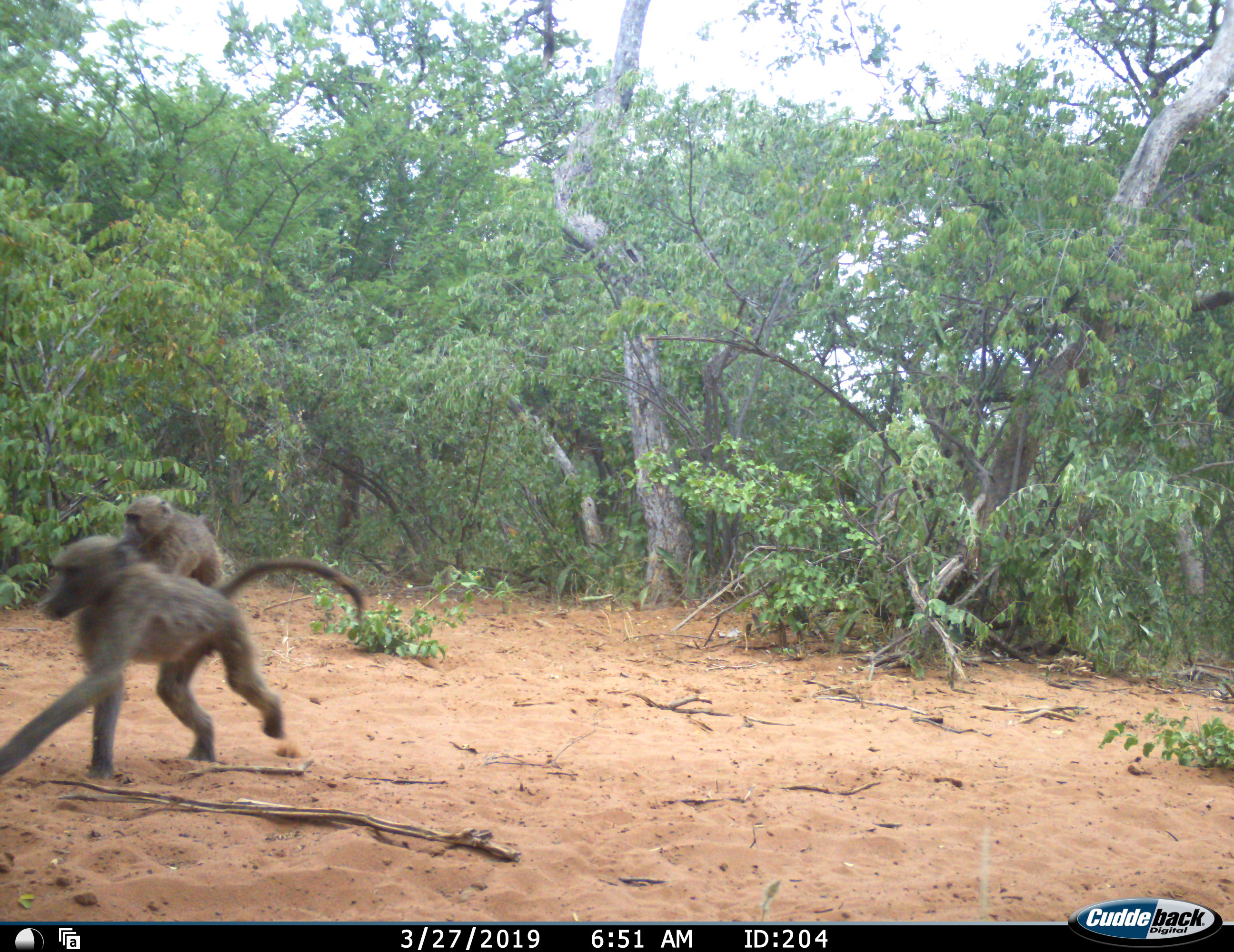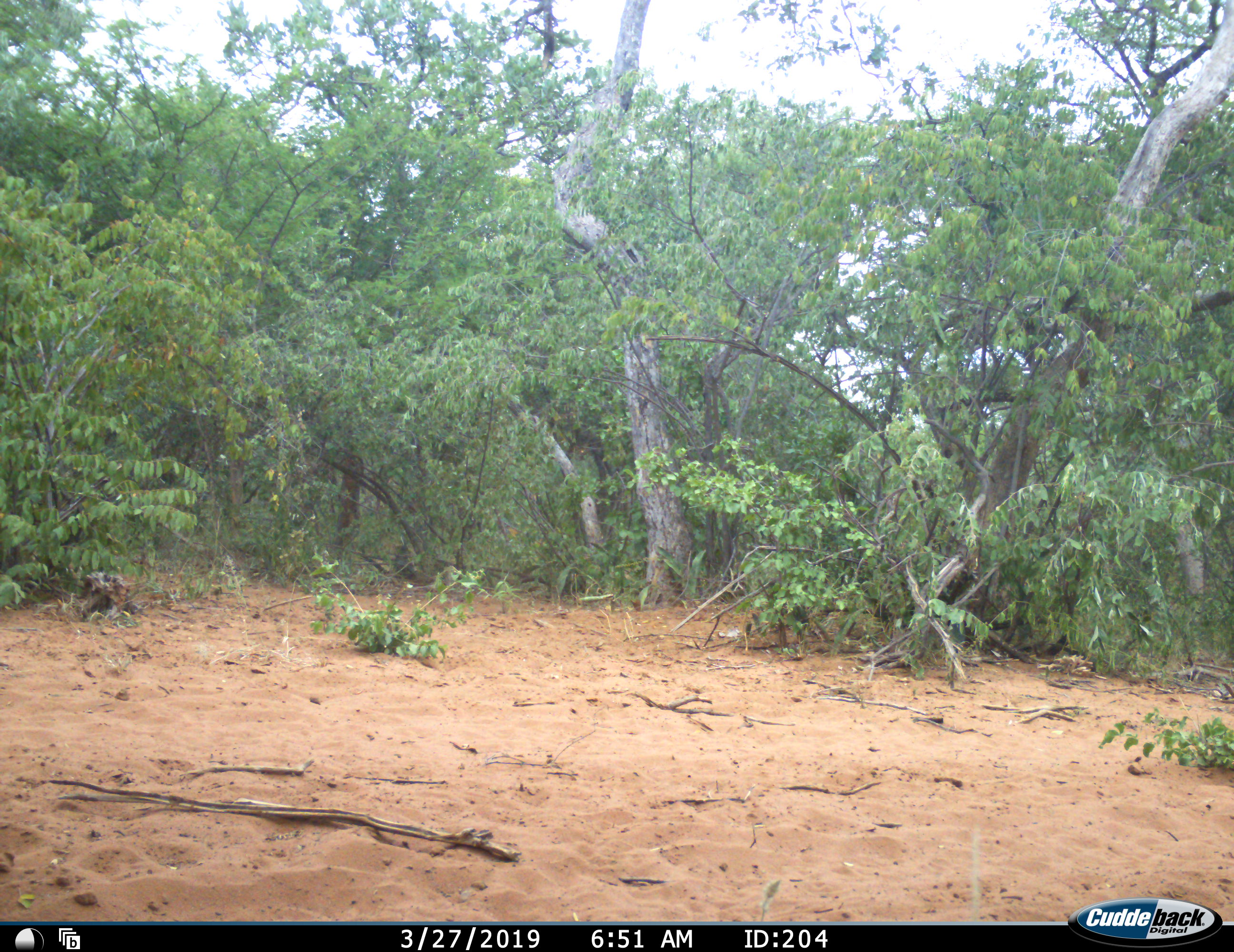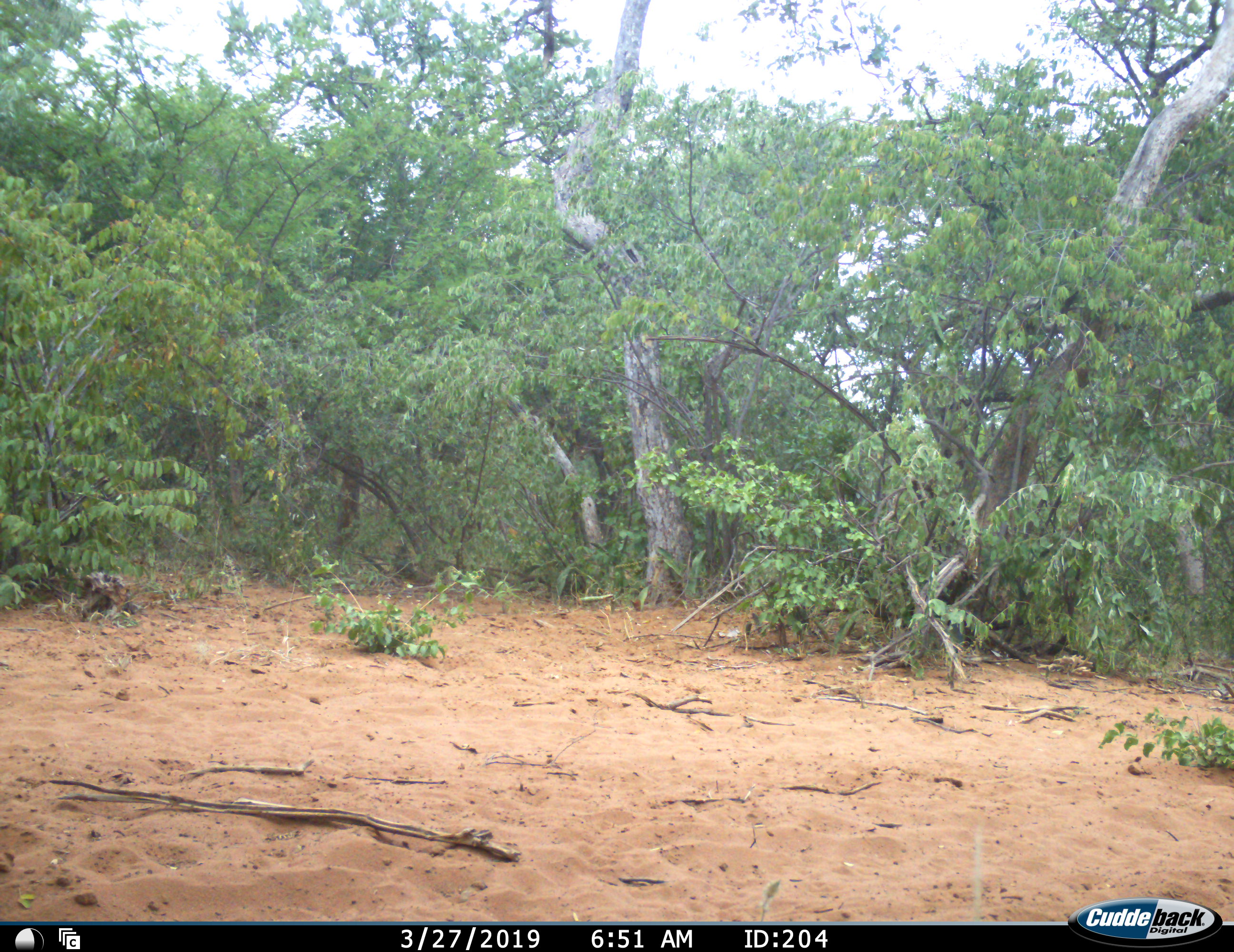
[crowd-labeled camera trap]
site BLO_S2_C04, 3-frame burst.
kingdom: Animalia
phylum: Chordata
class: Mammalia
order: Primates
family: Cercopithecidae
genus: Papio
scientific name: Papio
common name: baboon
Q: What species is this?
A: Baboon (Papio).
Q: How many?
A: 2.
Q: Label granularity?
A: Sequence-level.